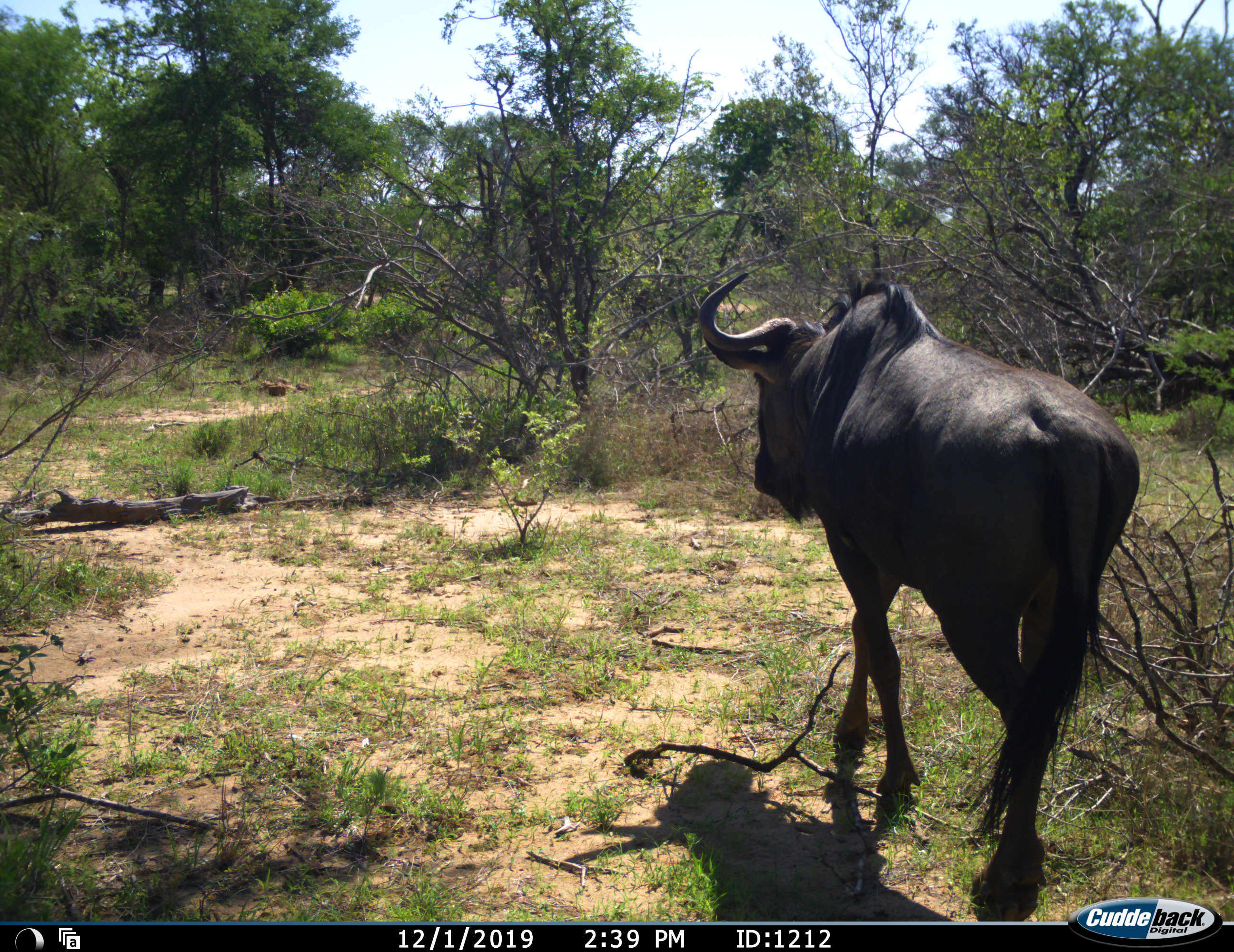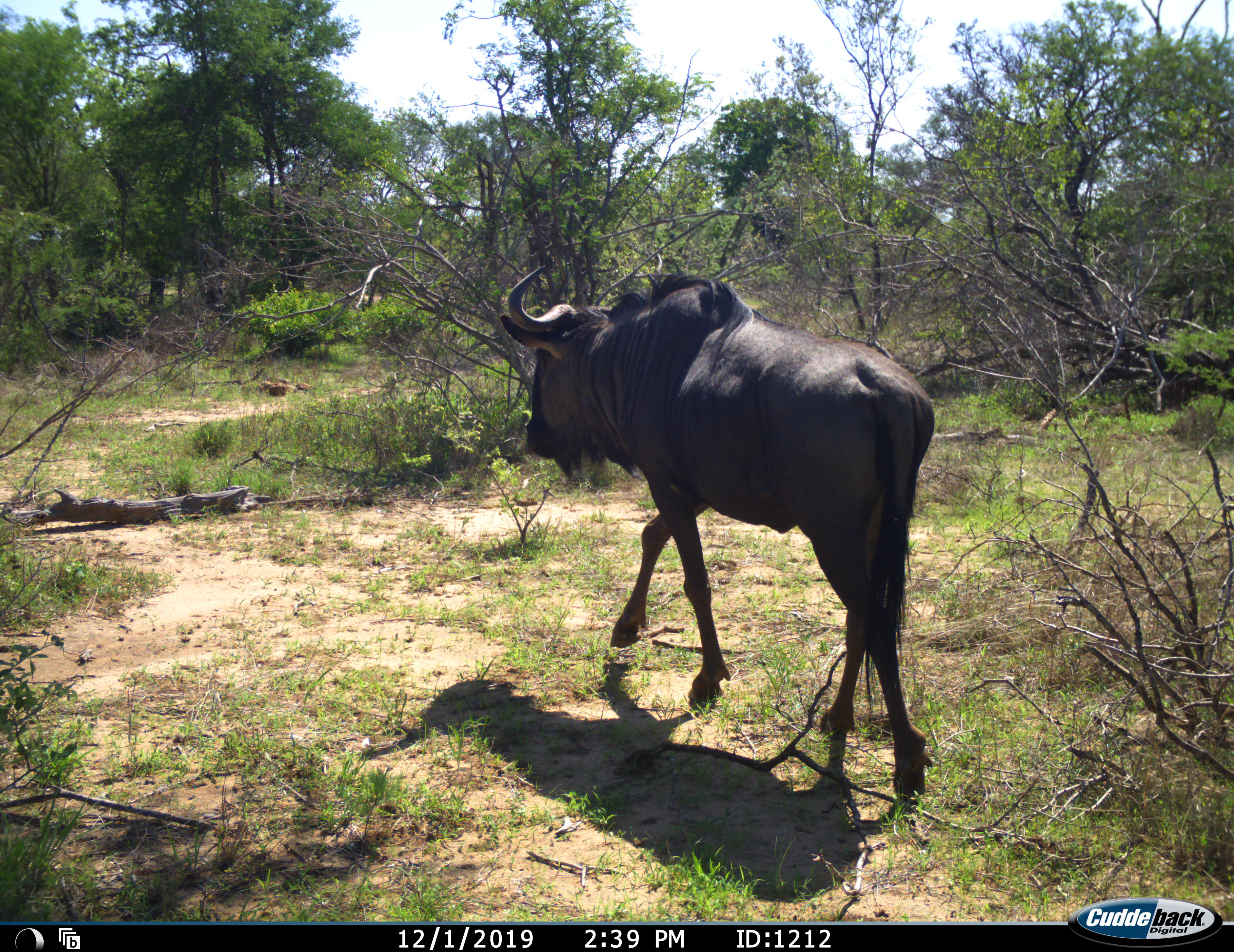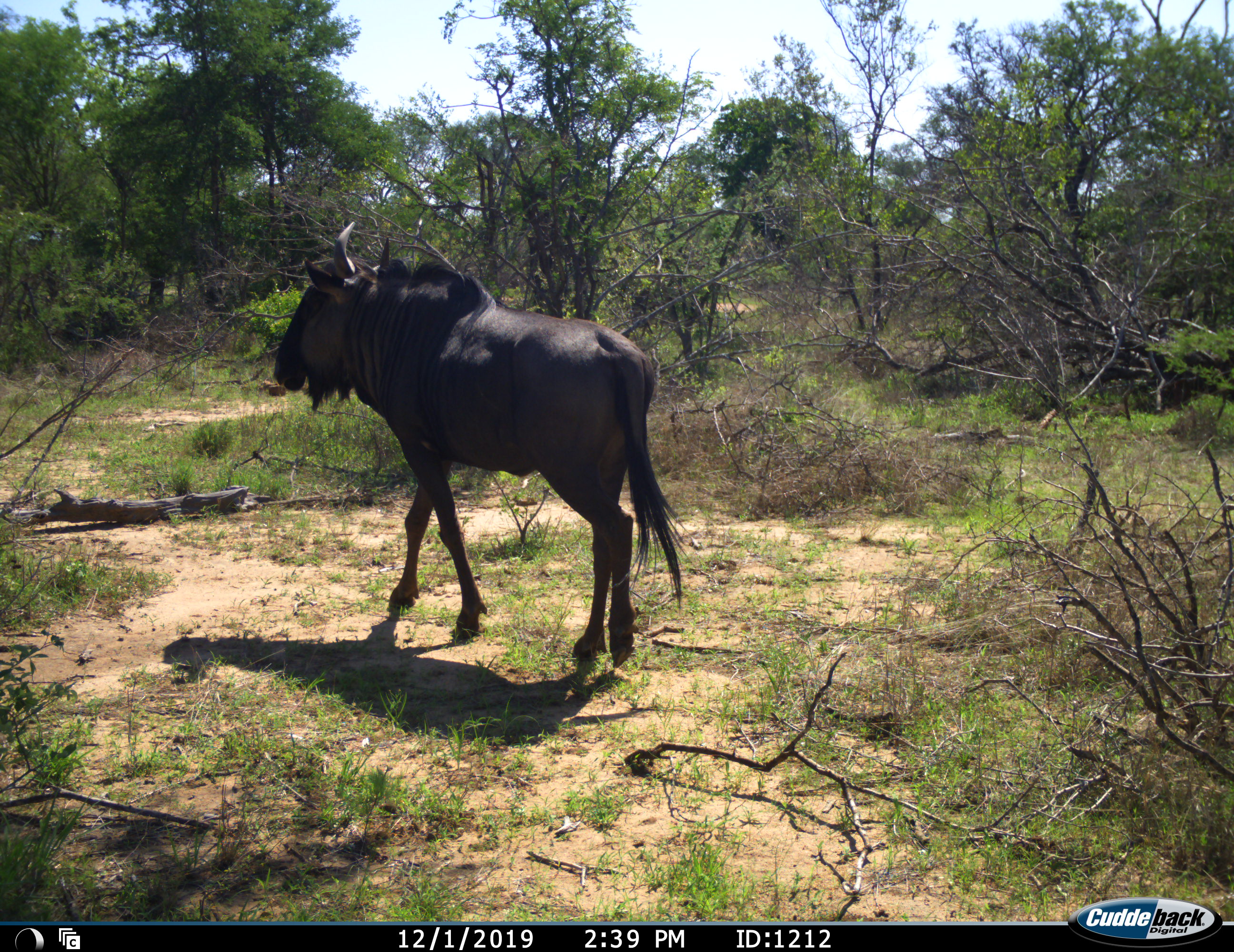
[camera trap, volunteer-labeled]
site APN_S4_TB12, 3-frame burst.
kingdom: Animalia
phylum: Chordata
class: Mammalia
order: Artiodactyla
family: Bovidae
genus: Connochaetes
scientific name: Connochaetes taurinus taurinus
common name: blue wildebeest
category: wildebeestblue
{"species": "wildebeestblue (blue wildebeest) (Connochaetes taurinus taurinus)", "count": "1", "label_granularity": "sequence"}